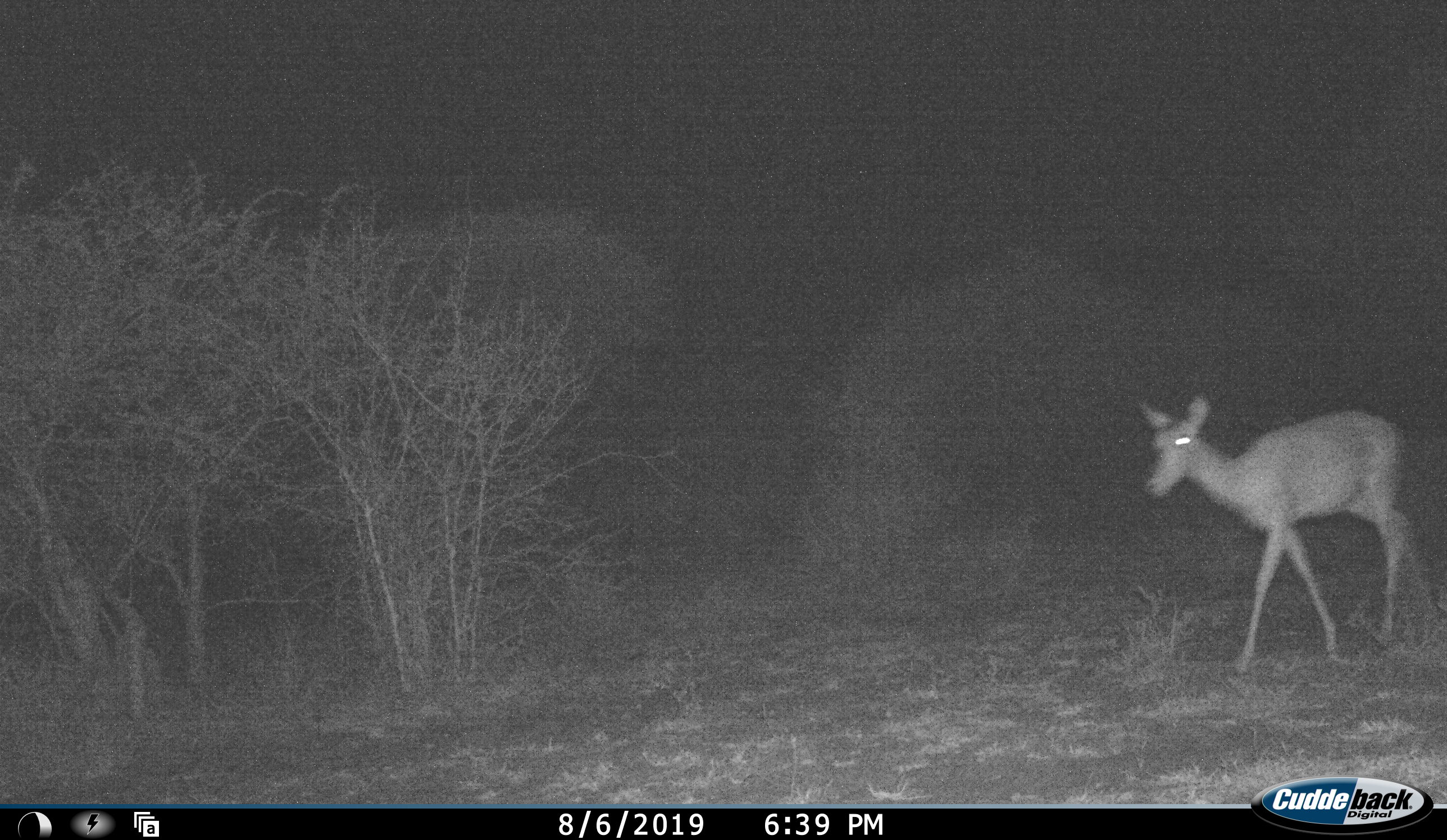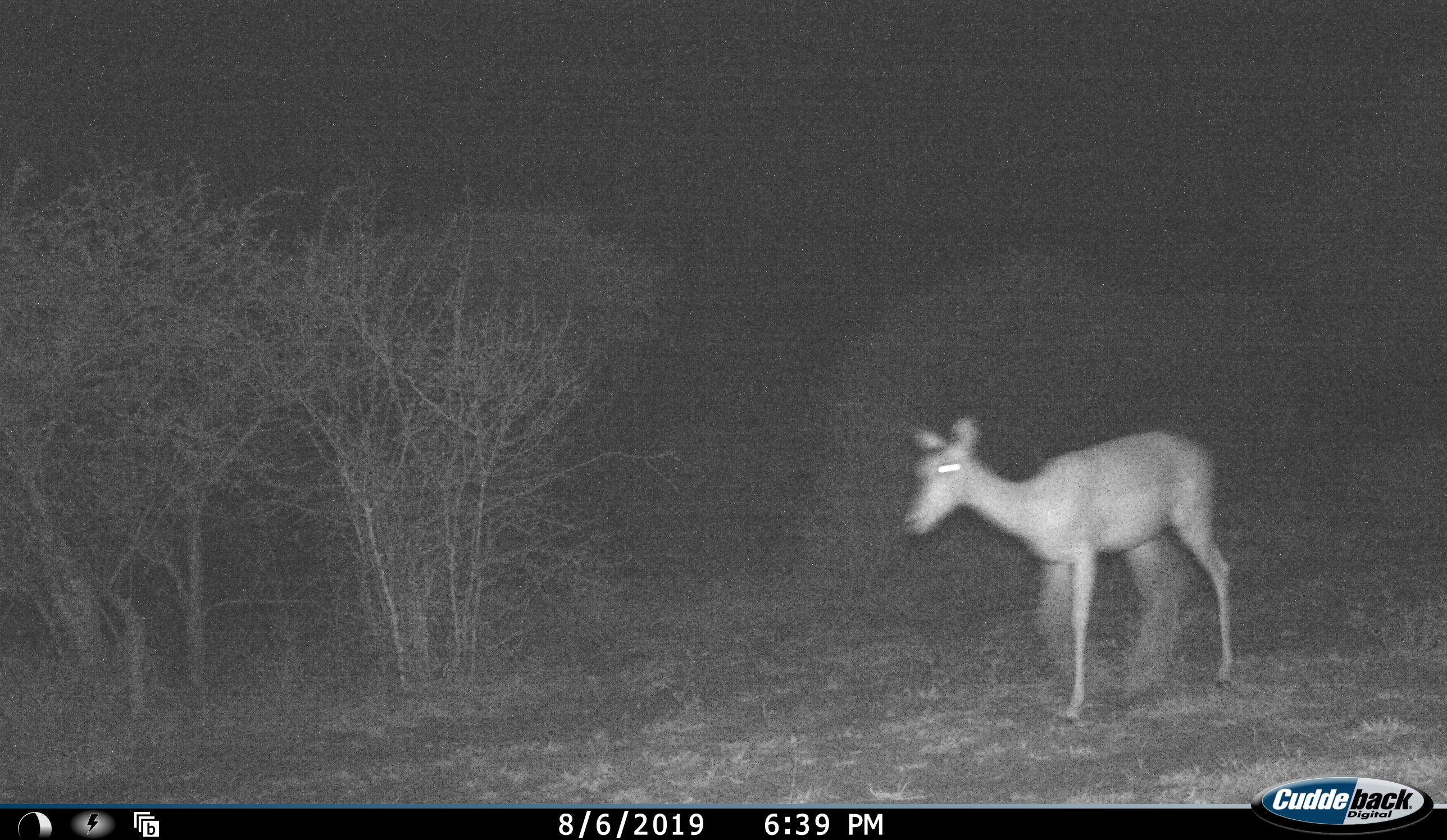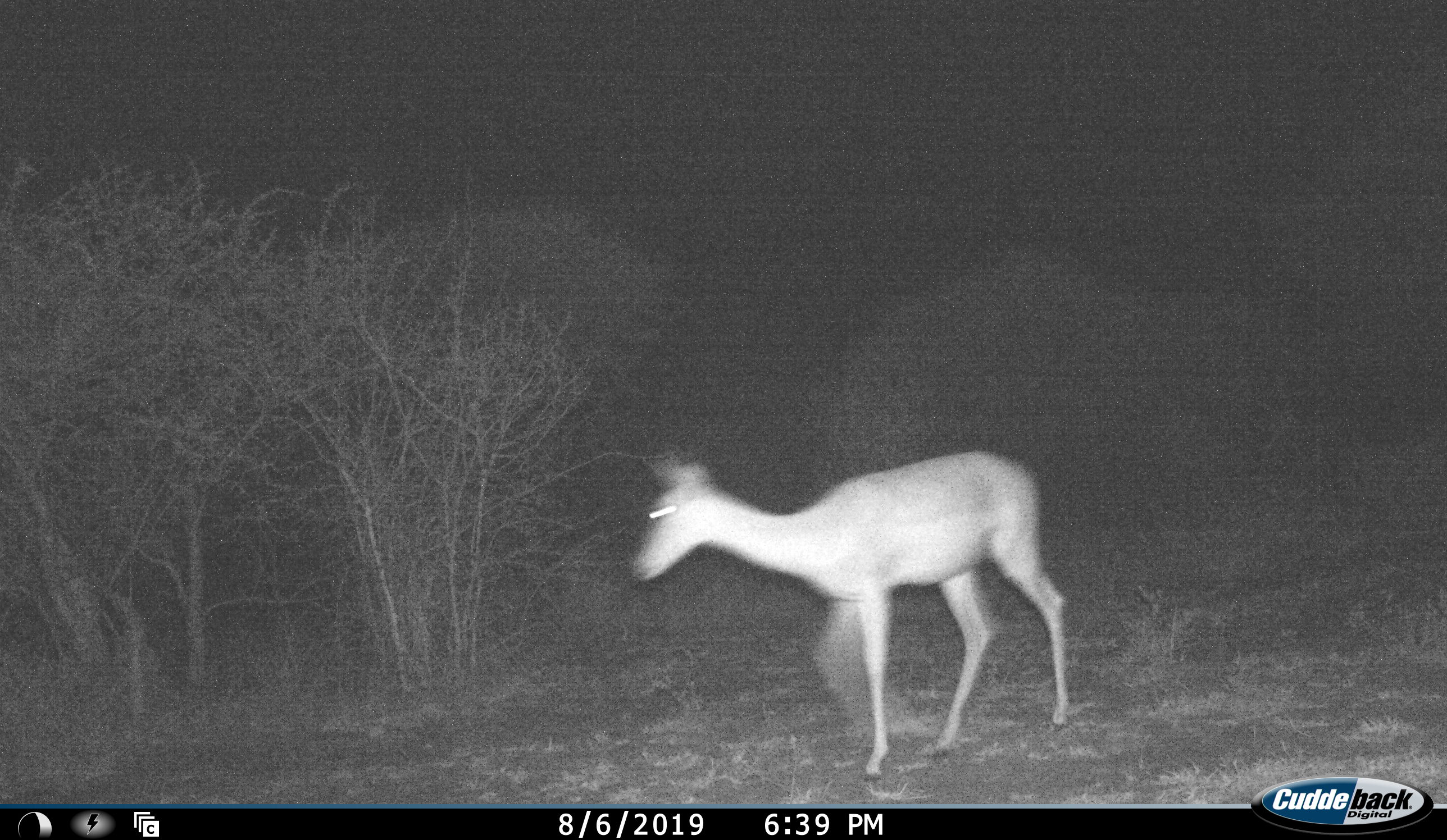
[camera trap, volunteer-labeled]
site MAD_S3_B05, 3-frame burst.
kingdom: Animalia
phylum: Chordata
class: Mammalia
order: Artiodactyla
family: Bovidae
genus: Aepyceros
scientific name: Aepyceros melampus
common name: impala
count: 1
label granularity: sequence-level